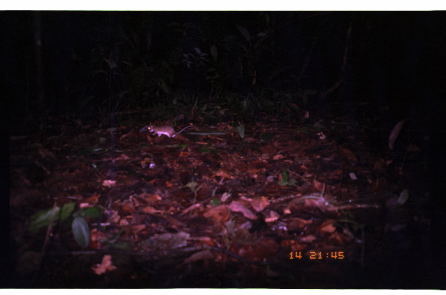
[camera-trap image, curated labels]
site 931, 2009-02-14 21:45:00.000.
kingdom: Animalia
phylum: Chordata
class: Mammalia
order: Rodentia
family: Echimyidae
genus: Proechimys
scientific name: Proechimys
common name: south american spiny rats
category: proechimys sp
Proechimys sp (south american spiny rats) (Proechimys).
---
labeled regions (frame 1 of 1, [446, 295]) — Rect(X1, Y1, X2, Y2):
proechimys sp: Rect(145, 124, 193, 144)